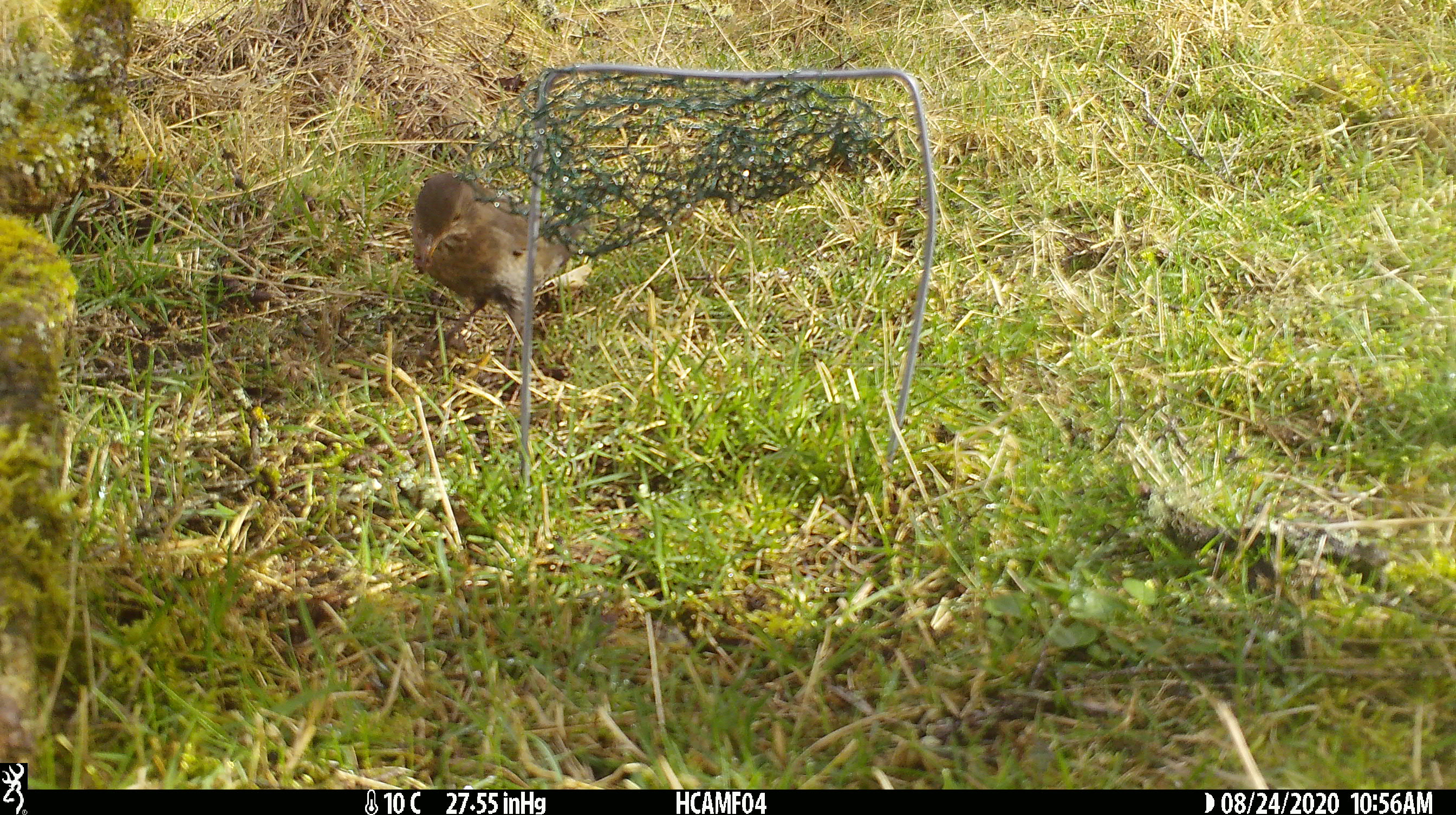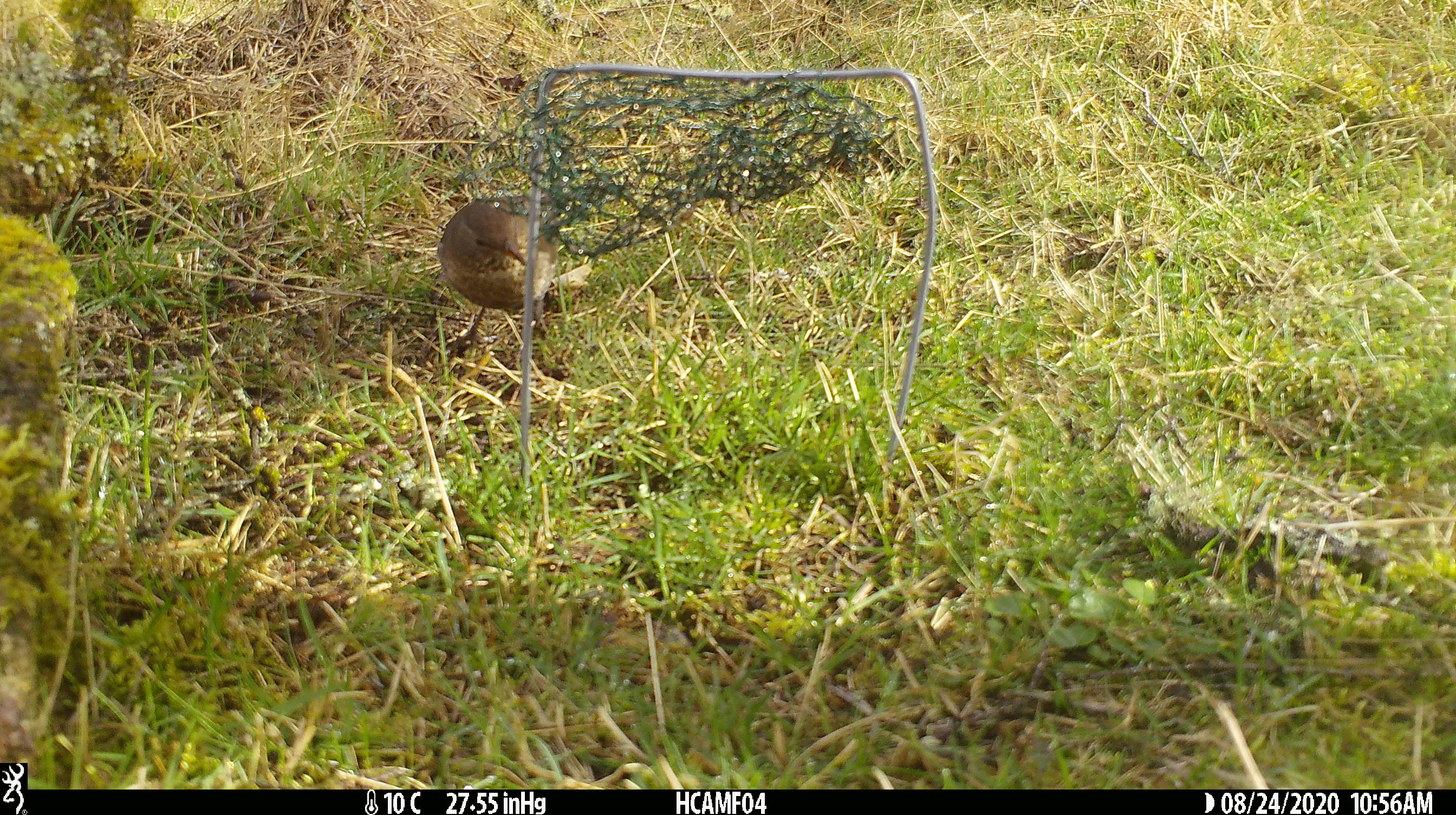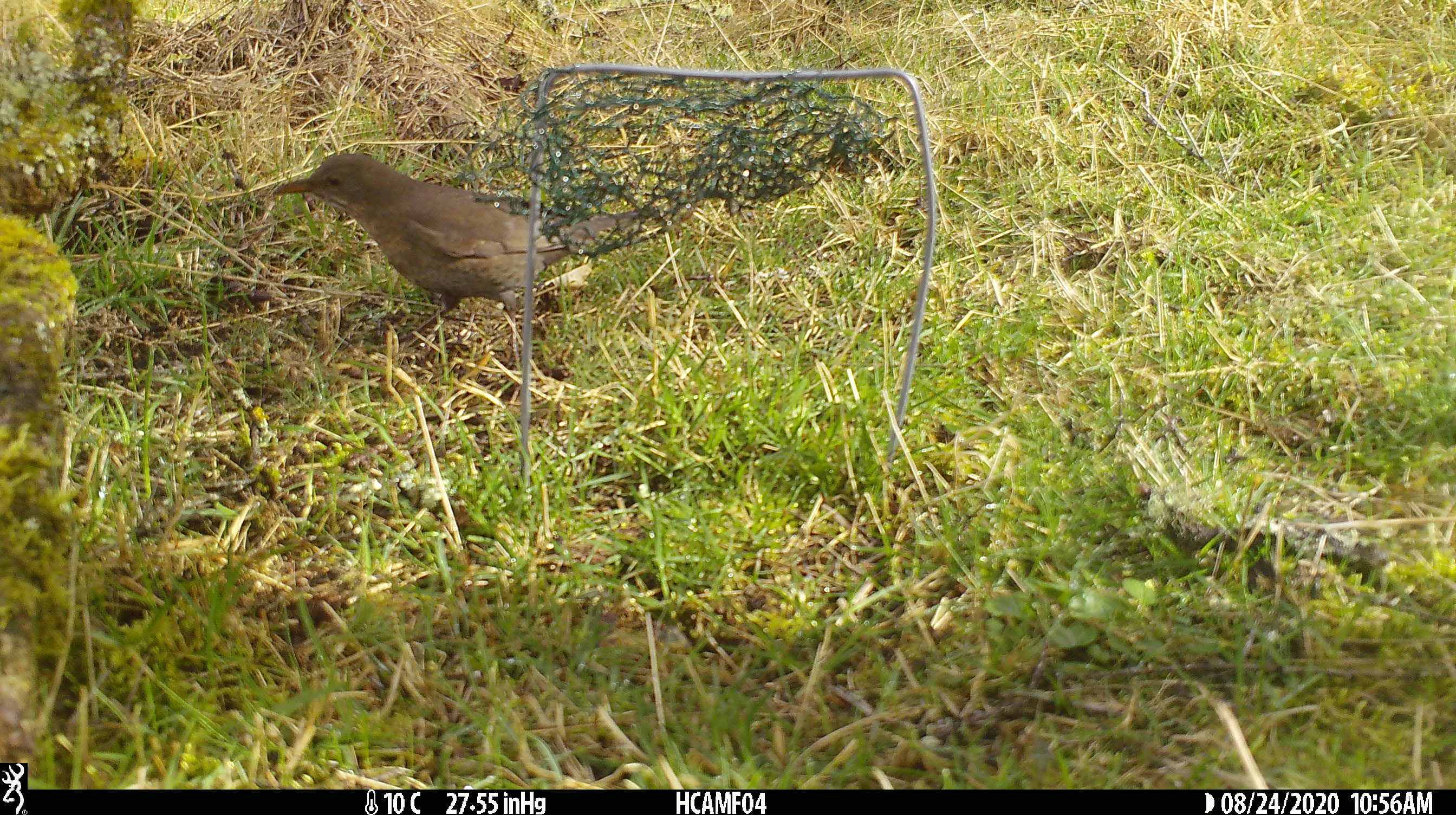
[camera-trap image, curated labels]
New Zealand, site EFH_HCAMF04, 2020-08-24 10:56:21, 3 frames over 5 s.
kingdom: Animalia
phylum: Chordata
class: Aves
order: Passeriformes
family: Turdidae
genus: Turdus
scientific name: Turdus merula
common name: eurasian blackbird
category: blackbird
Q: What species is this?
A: Blackbird (eurasian blackbird) (Turdus merula).